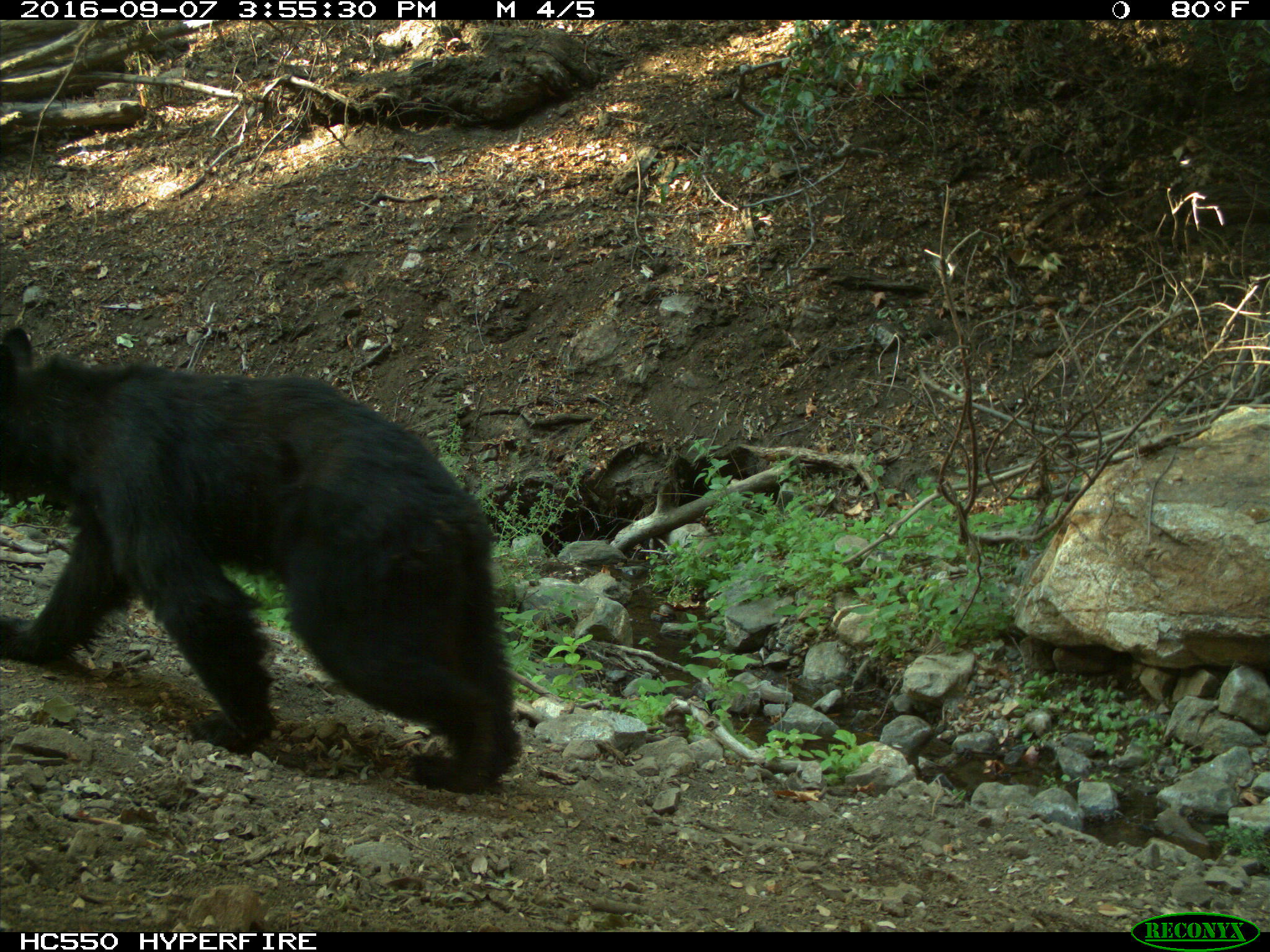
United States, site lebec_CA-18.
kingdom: Animalia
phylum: Chordata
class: Mammalia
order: Carnivora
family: Ursidae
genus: Ursus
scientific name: Ursus americanus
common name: american black bear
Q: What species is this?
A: Ursus americanus (american black bear).